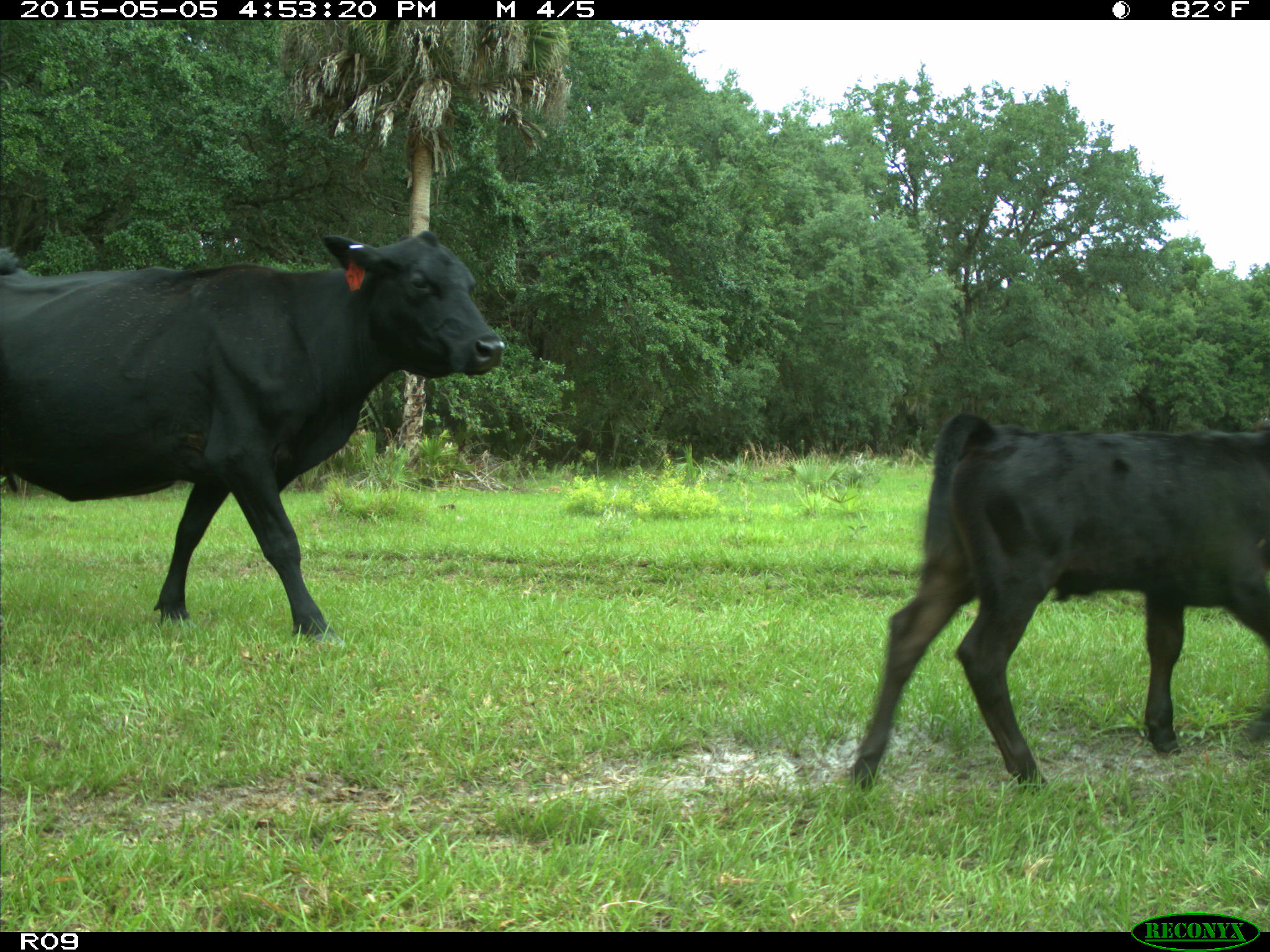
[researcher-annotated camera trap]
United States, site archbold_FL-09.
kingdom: Animalia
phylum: Chordata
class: Mammalia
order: Artiodactyla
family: Bovidae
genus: Bos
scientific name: Bos taurus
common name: domestic cow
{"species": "Bos taurus (domestic cow)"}